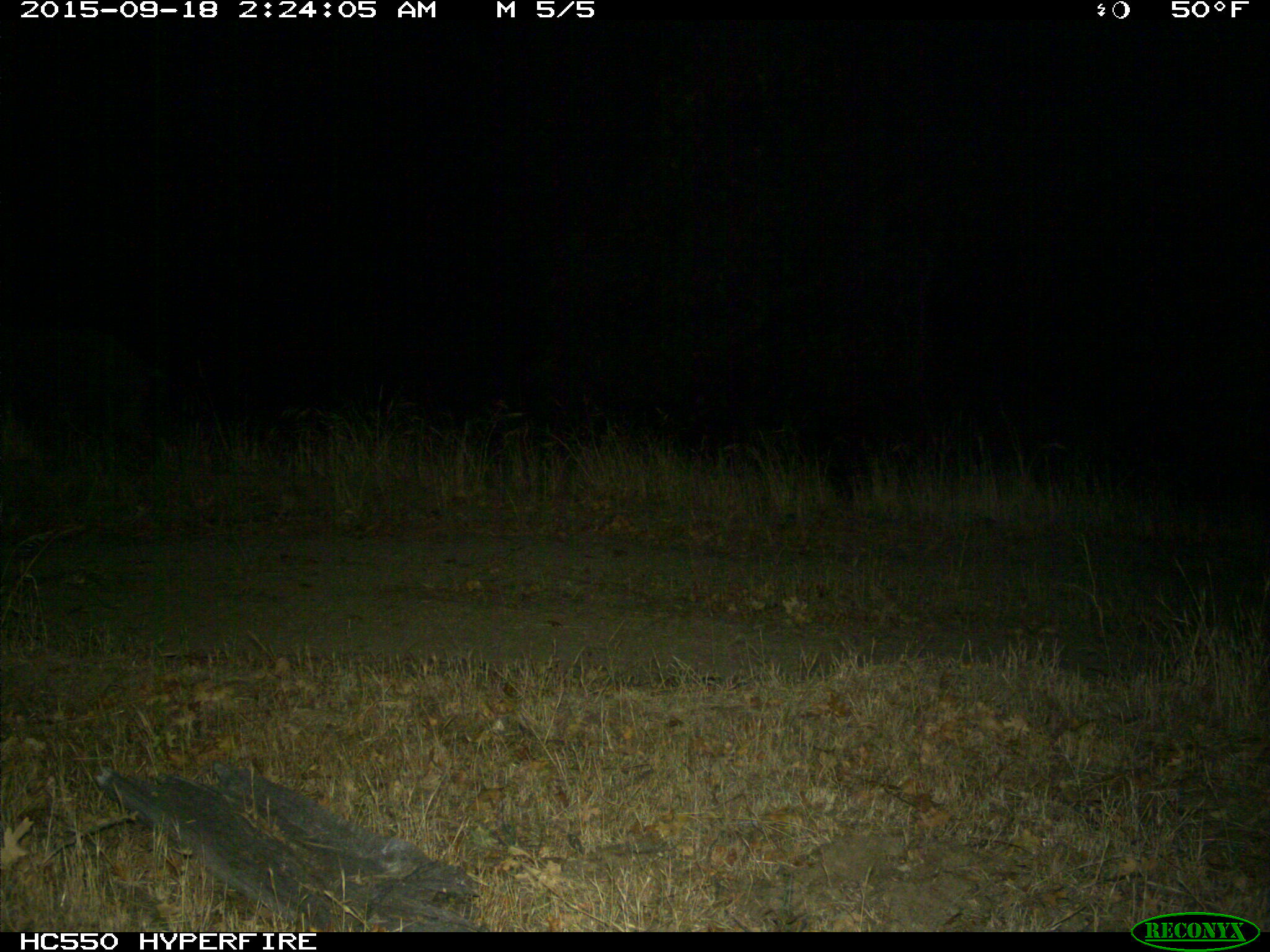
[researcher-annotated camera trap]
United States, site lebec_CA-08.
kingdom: Animalia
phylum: Chordata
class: Mammalia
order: Artiodactyla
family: Suidae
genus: Sus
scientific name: Sus scrofa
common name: wild boar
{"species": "Sus scrofa (wild boar)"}